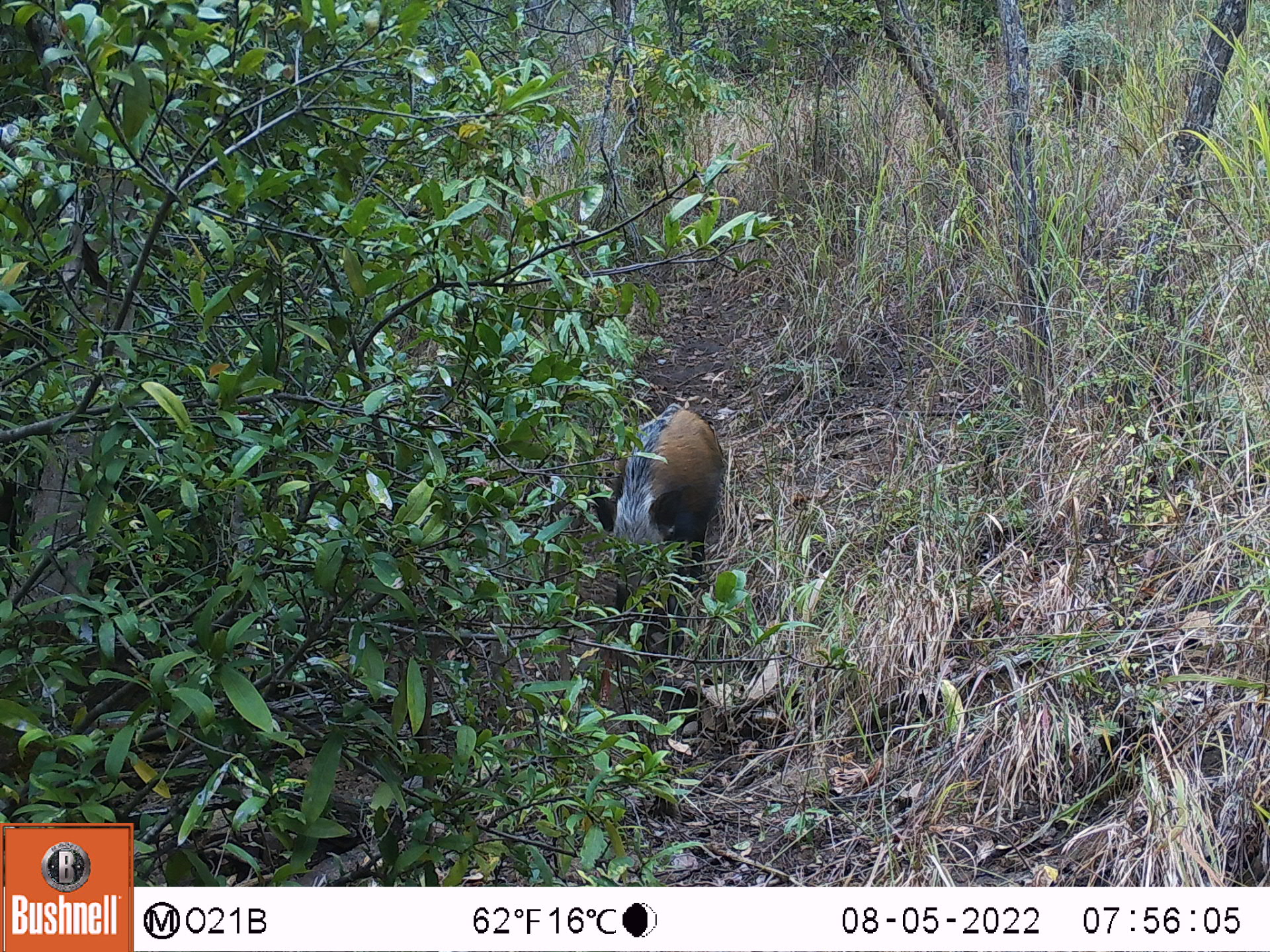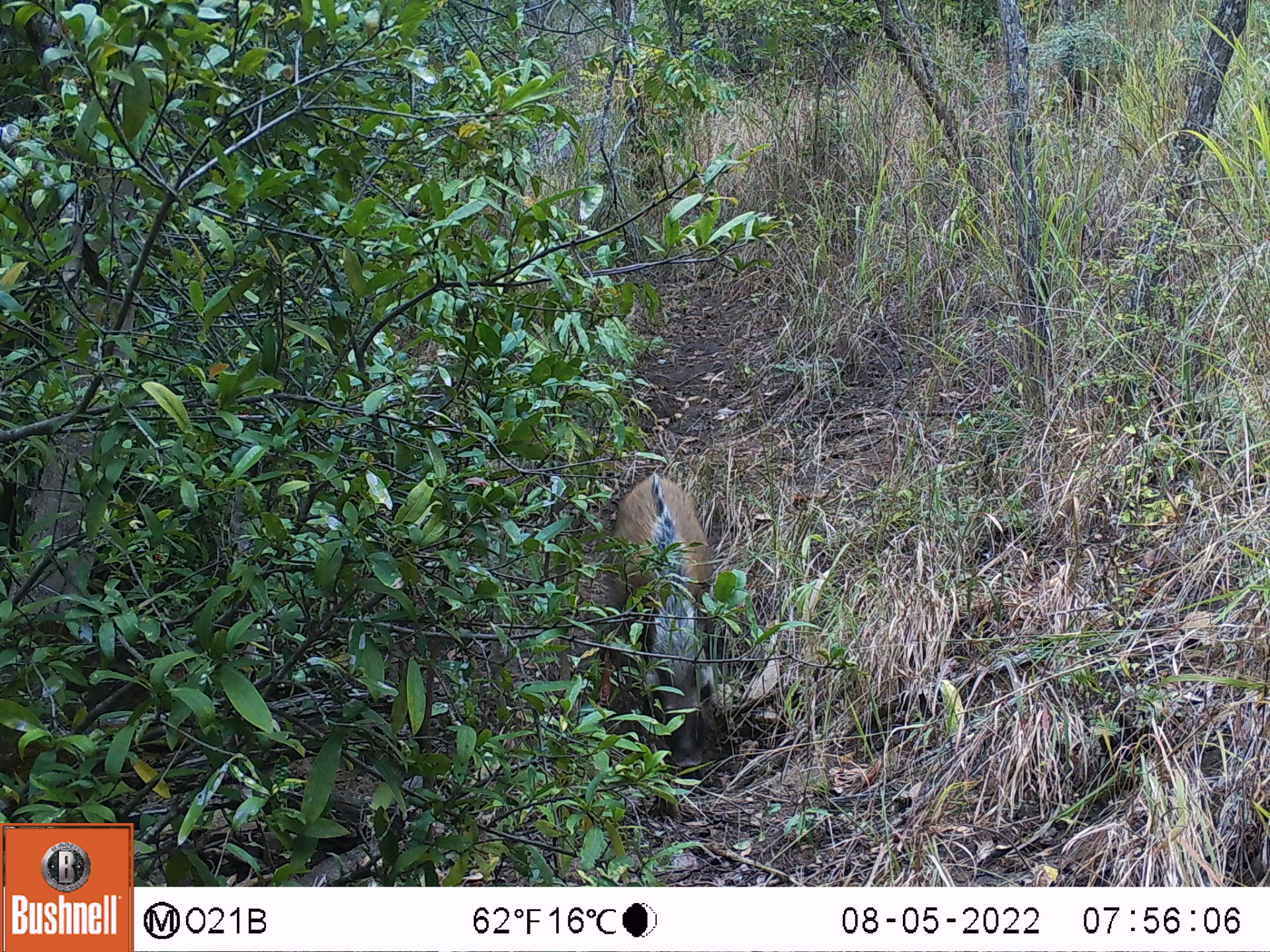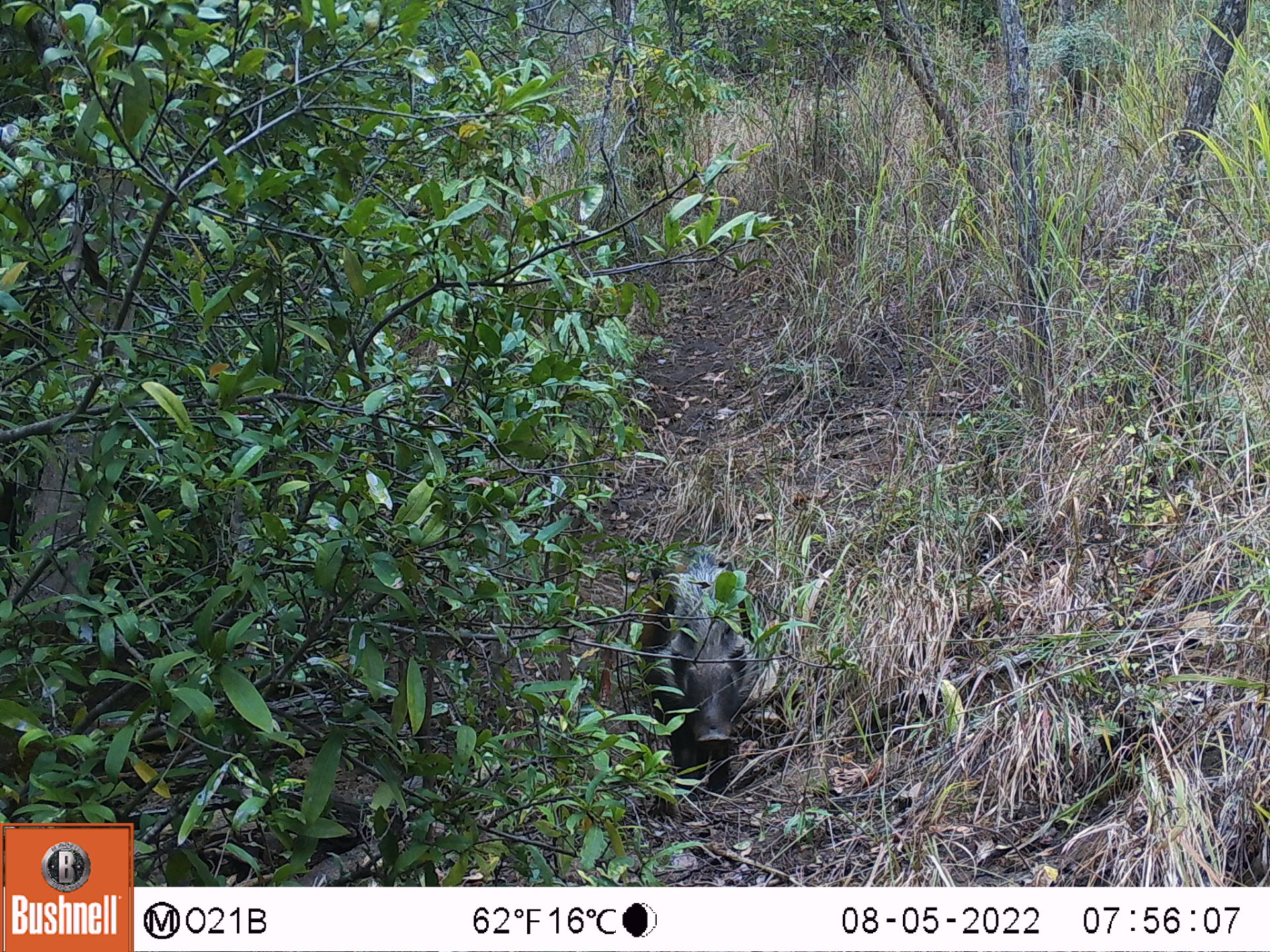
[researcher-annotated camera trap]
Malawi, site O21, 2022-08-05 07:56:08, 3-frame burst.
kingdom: Animalia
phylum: Chordata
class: Mammalia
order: Artiodactyla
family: Suidae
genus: Potamochoerus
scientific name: Potamochoerus larvatus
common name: bushpig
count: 1